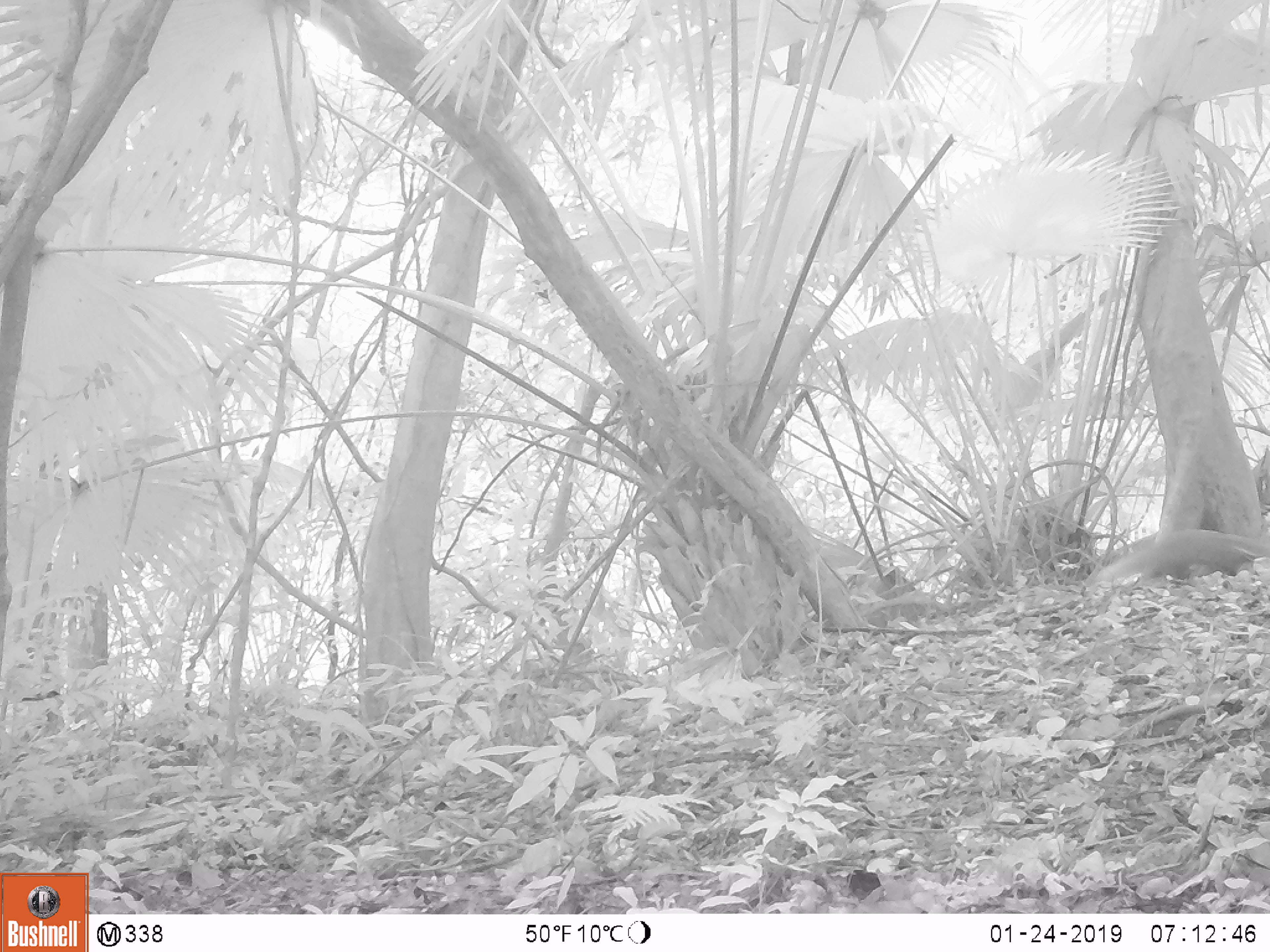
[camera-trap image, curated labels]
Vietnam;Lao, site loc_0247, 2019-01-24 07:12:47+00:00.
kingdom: Animalia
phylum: Chordata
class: Mammalia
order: Carnivora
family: Herpestidae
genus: Urva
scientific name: Urva urva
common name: crab-eating mongoose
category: crab eating mongoose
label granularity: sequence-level